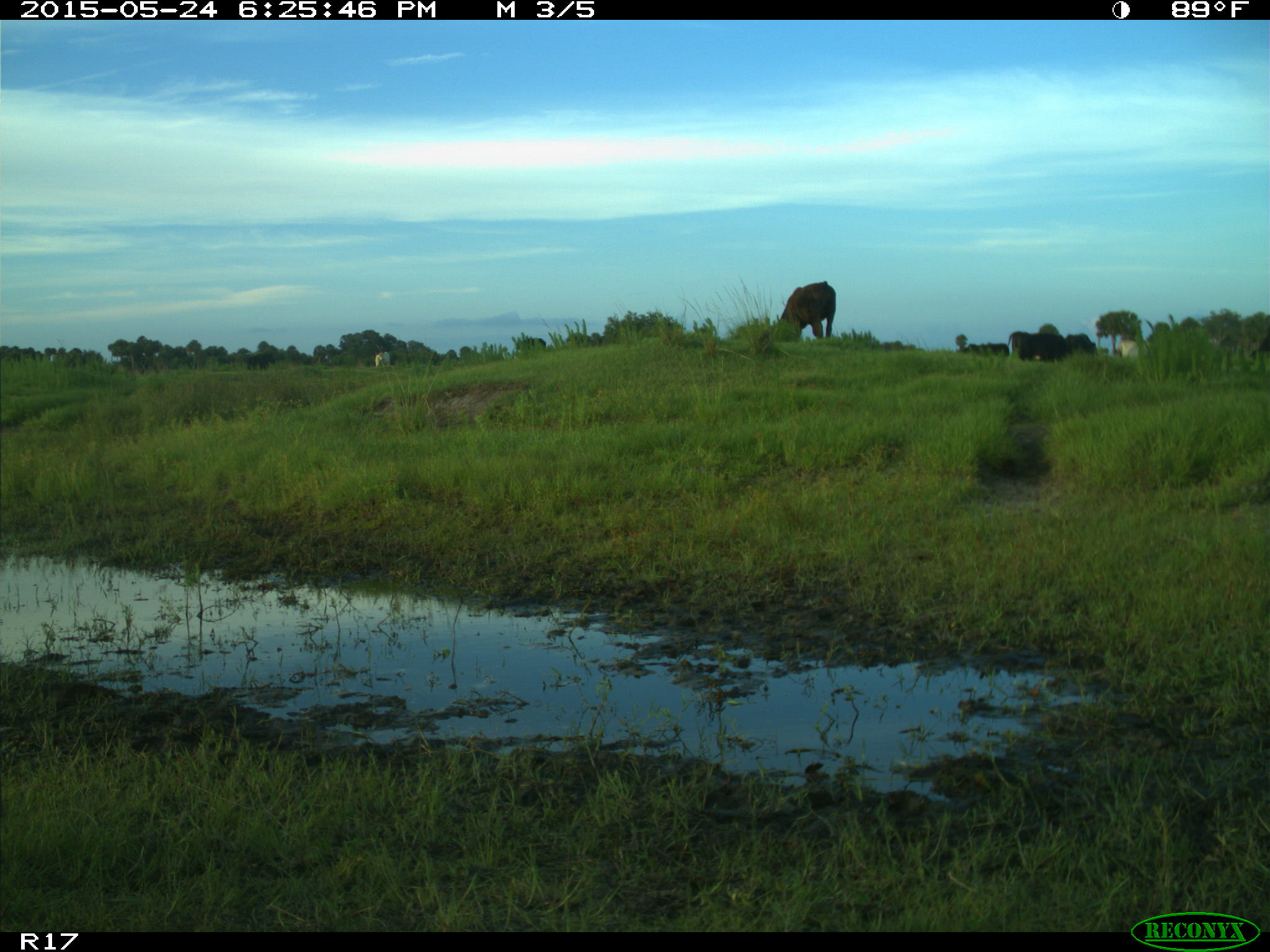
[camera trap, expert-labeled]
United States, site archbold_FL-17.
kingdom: Animalia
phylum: Chordata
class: Mammalia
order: Artiodactyla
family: Bovidae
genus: Bos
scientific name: Bos taurus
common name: domestic cow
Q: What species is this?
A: Bos taurus (domestic cow).